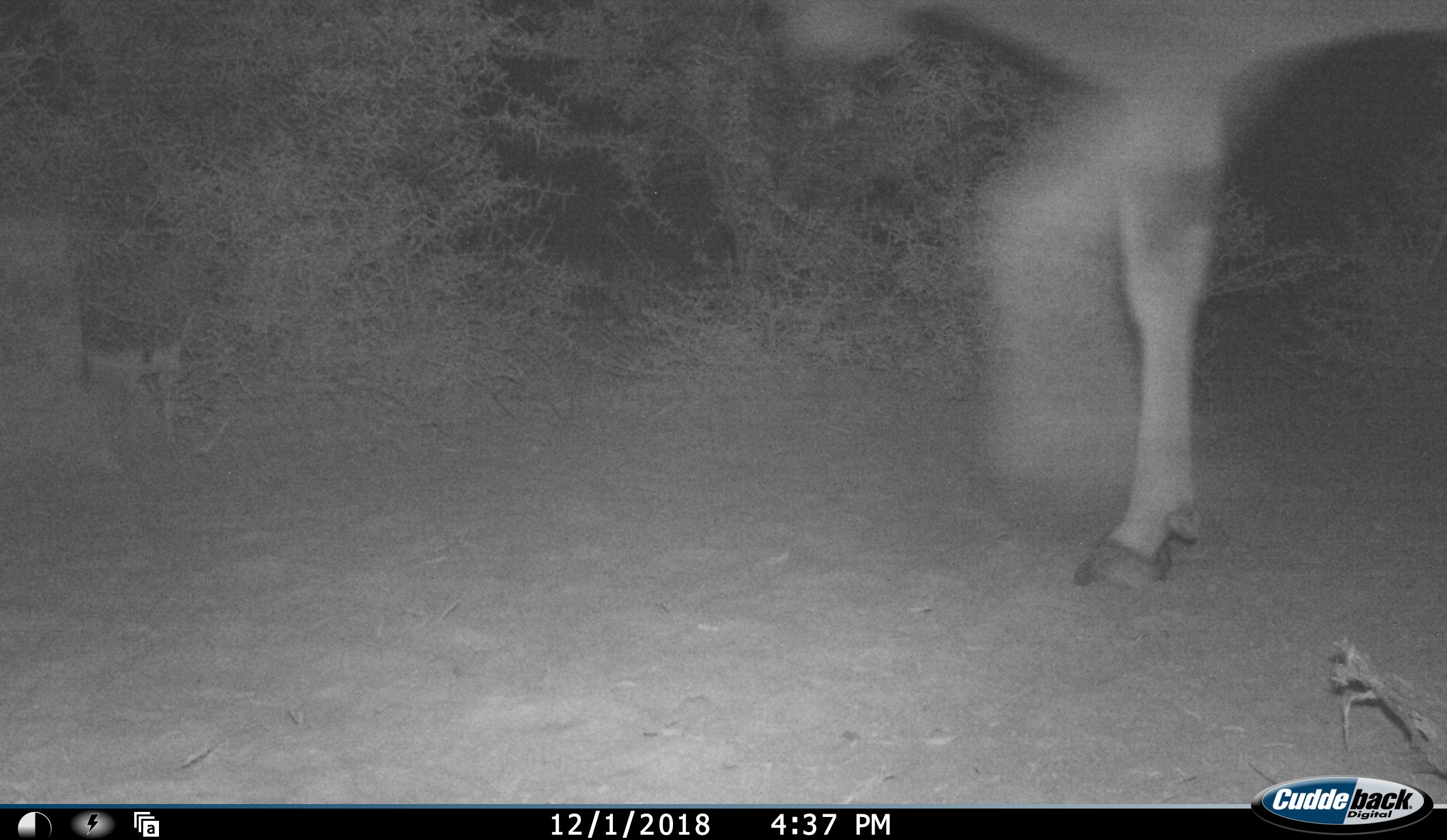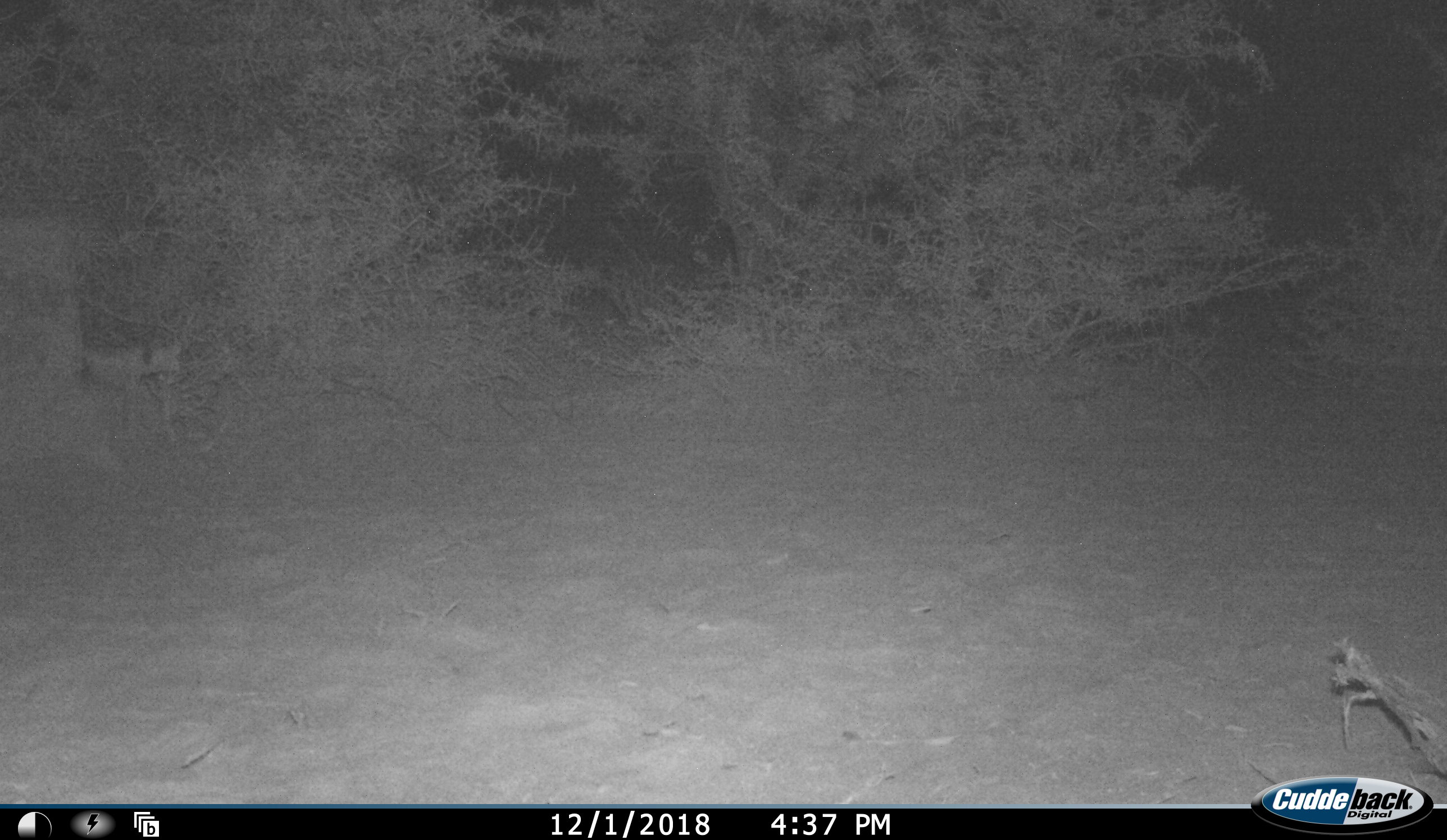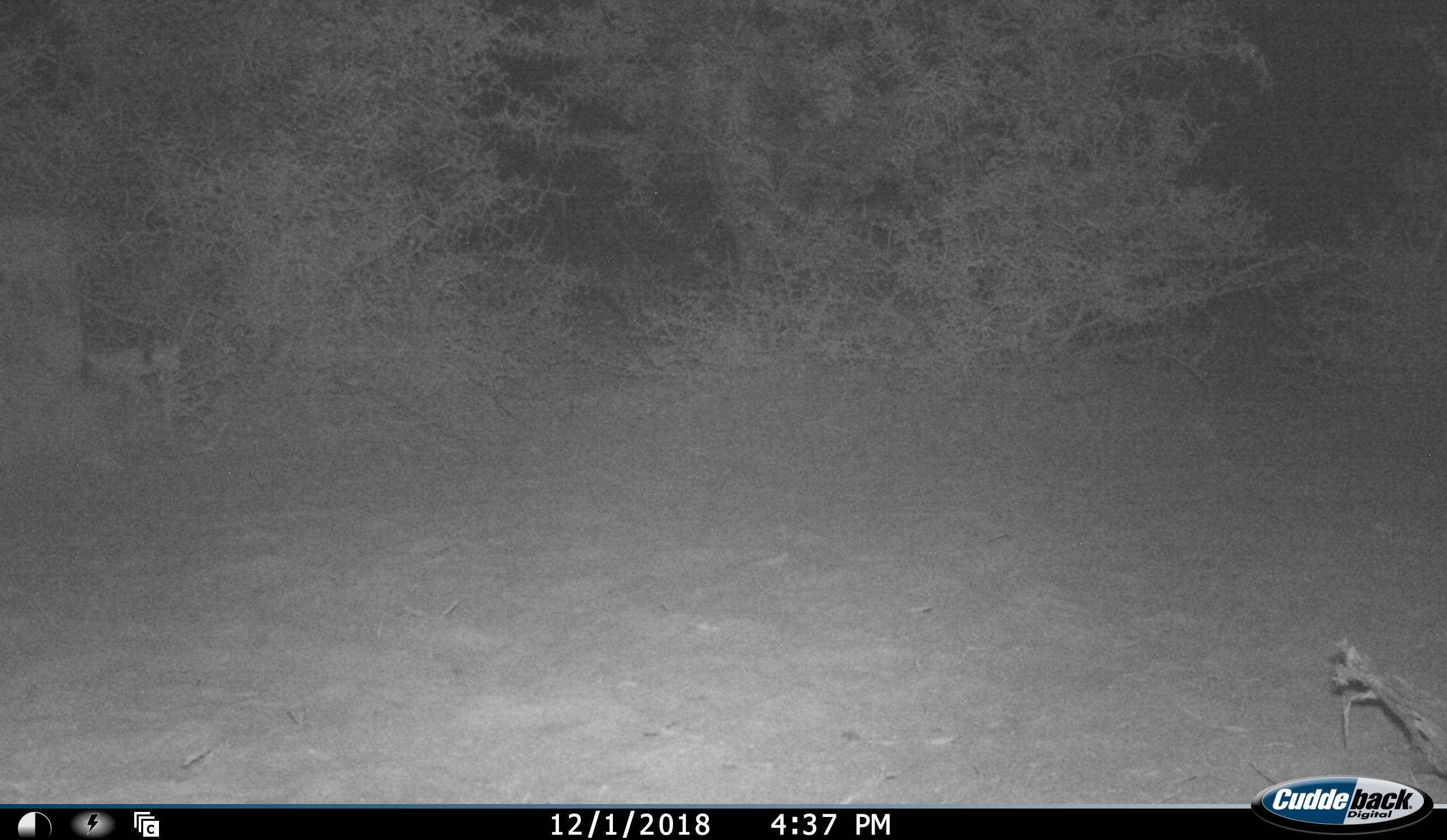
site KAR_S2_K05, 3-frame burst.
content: unidentified animal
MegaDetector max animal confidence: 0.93